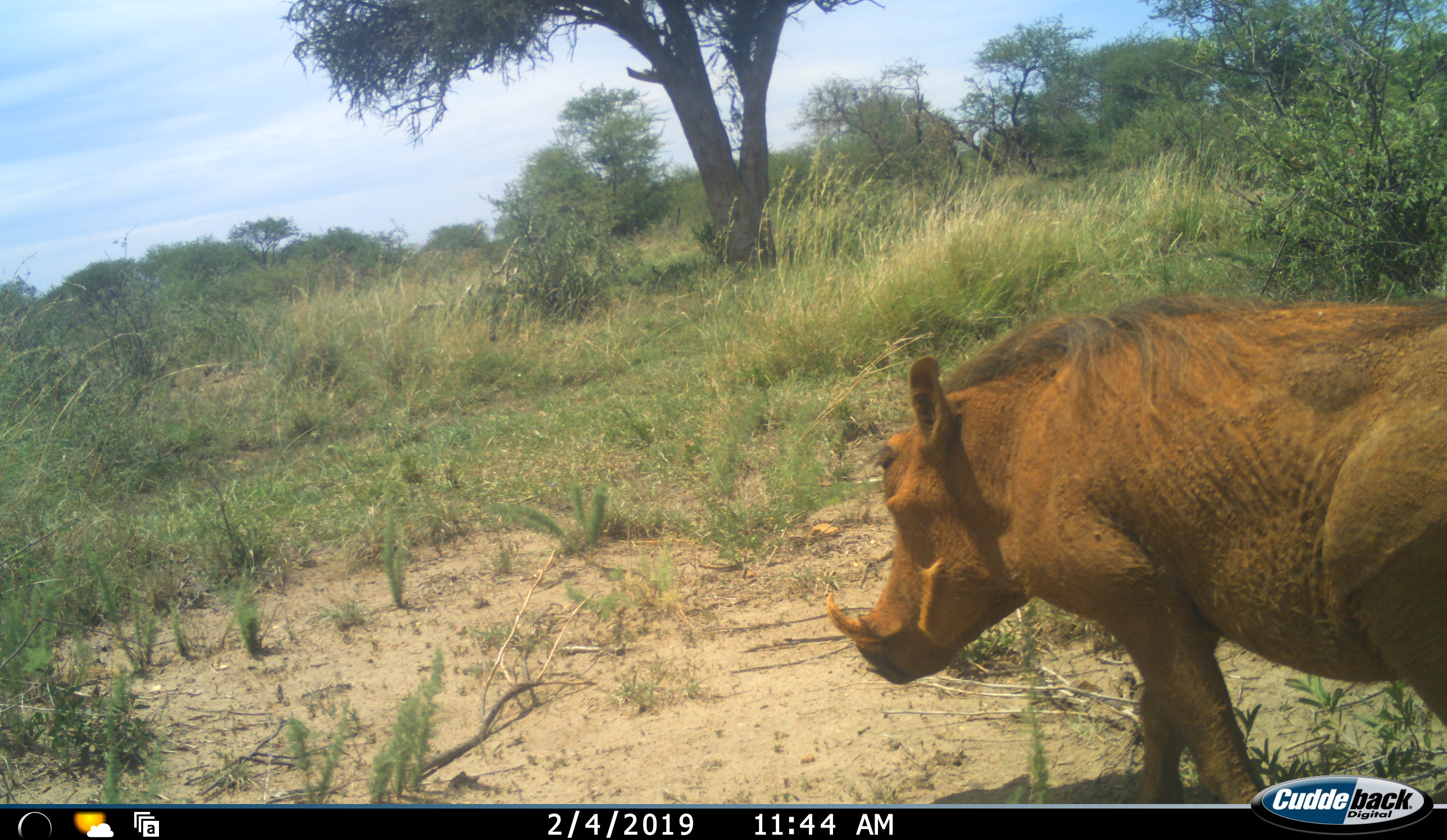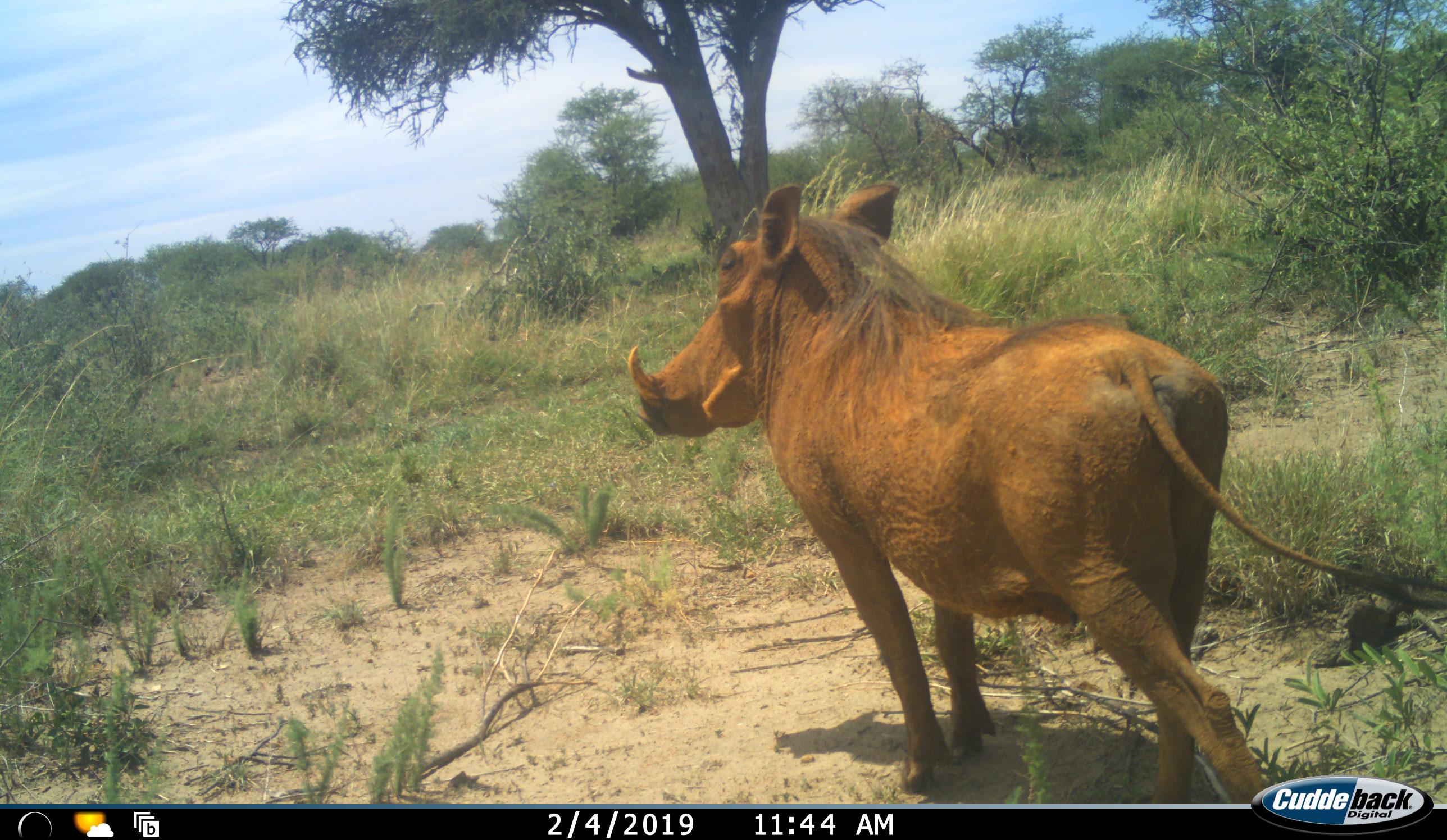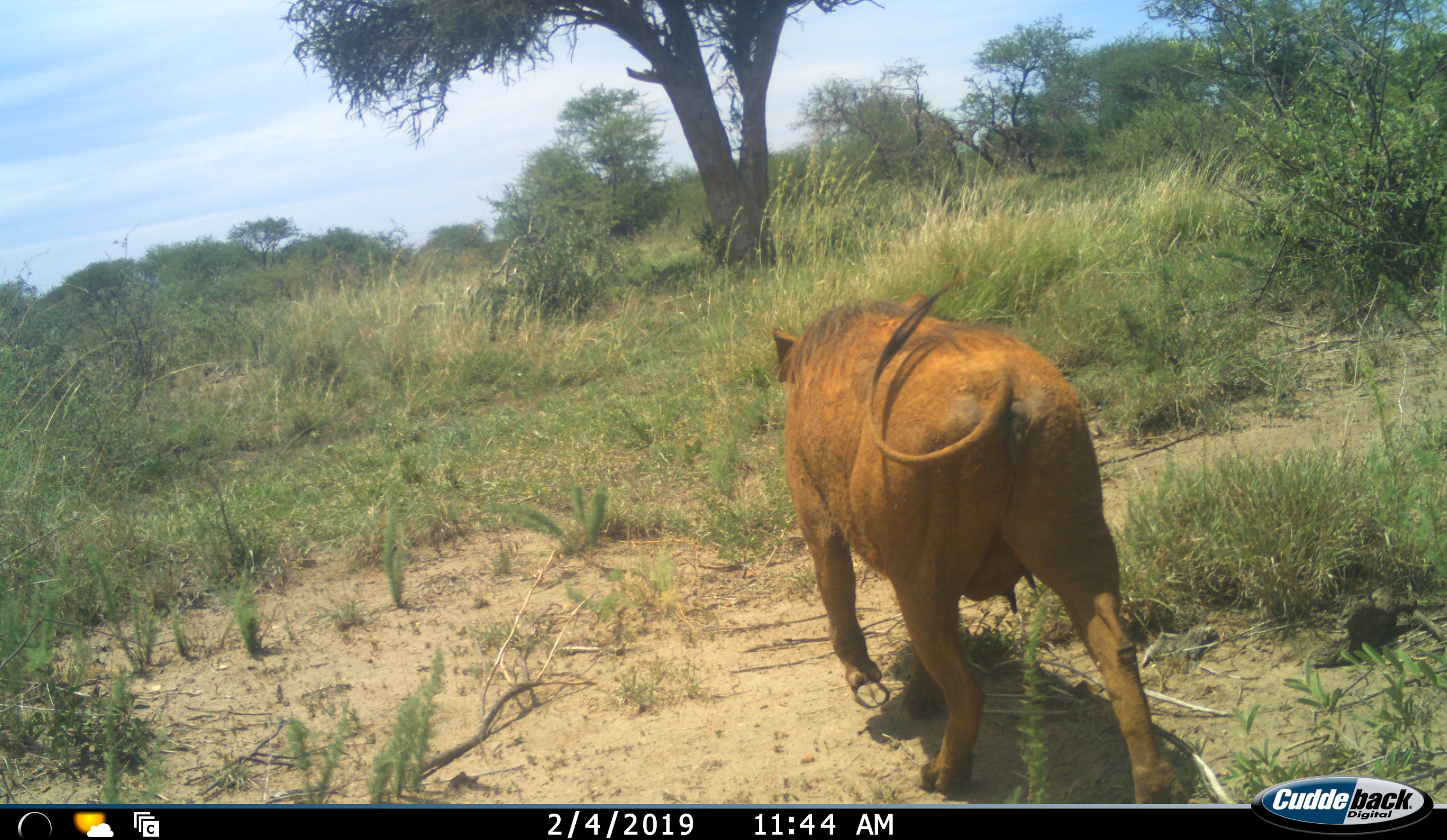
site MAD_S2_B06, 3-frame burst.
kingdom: Animalia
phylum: Chordata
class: Mammalia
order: Artiodactyla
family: Suidae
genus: Phacochoerus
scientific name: Phacochoerus africanus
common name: warthog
Warthog (Phacochoerus africanus), count 1. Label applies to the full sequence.